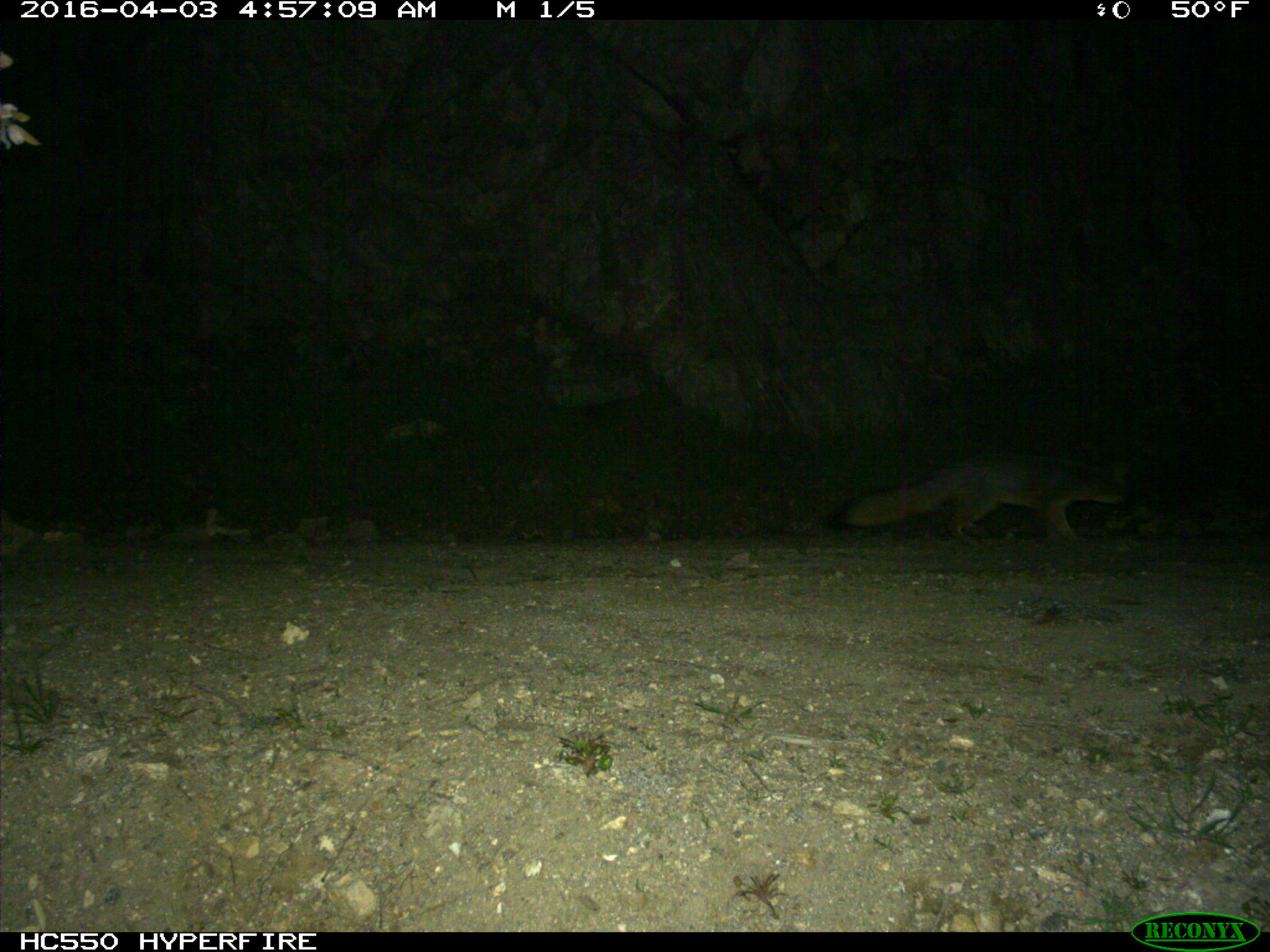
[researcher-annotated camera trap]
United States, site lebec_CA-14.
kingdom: Animalia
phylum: Chordata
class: Mammalia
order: Carnivora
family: Canidae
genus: Urocyon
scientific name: Urocyon cinereoargenteus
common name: gray fox